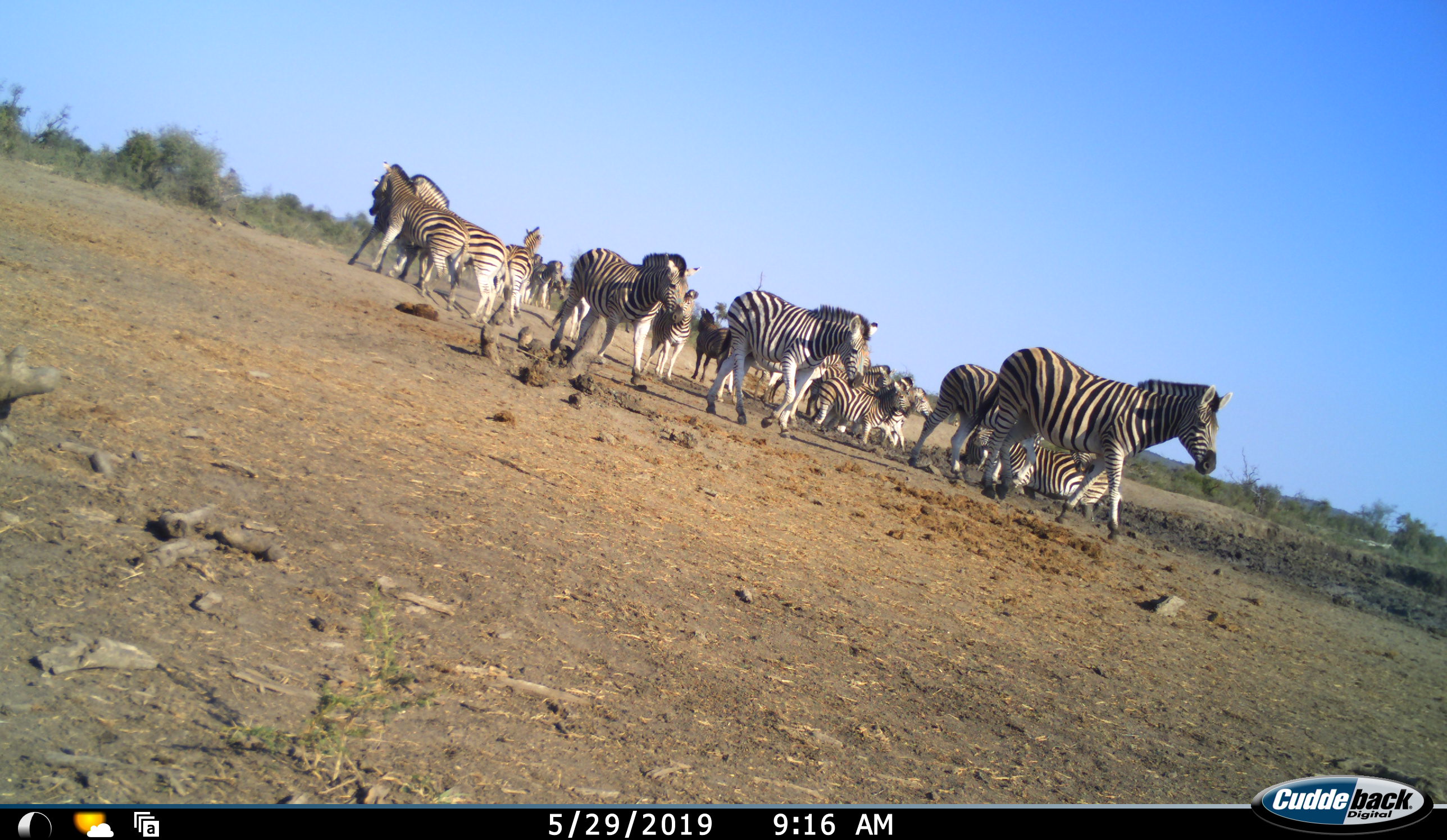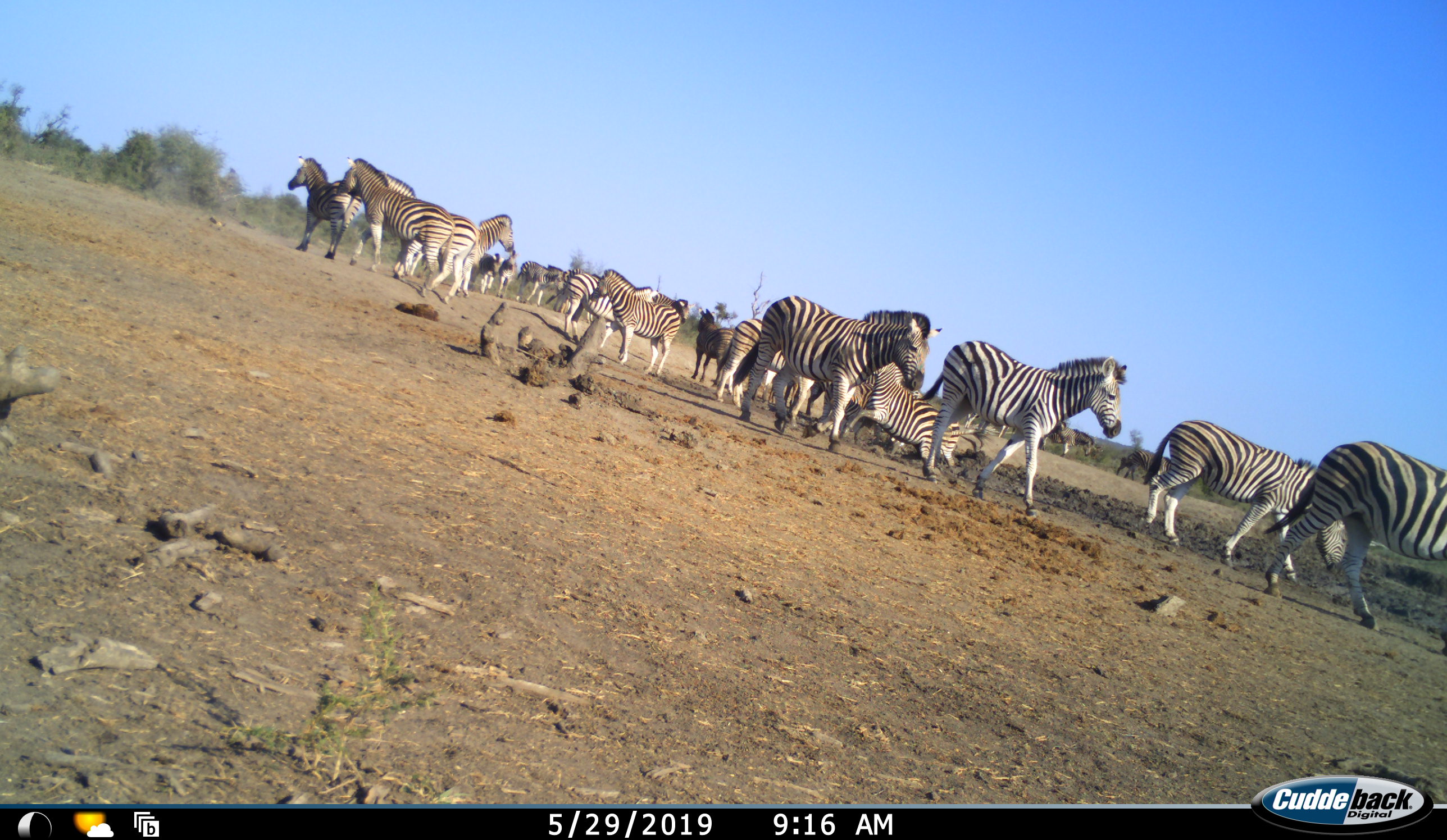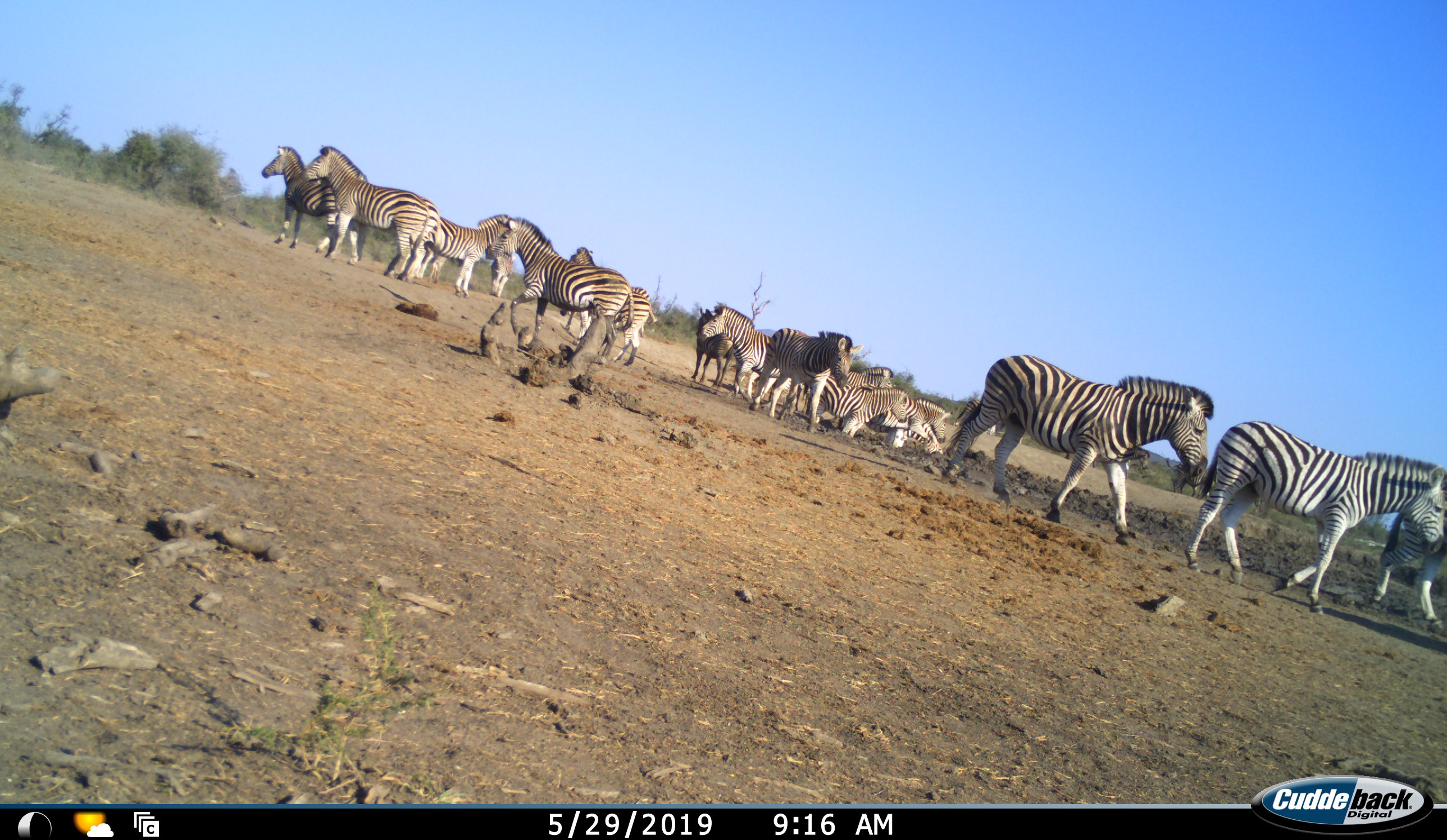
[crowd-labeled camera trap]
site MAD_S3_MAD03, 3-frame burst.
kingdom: Animalia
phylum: Chordata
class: Mammalia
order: Perissodactyla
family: Equidae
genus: Equus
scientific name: Equus quagga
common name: plains zebra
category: zebraplains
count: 11-50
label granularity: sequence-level